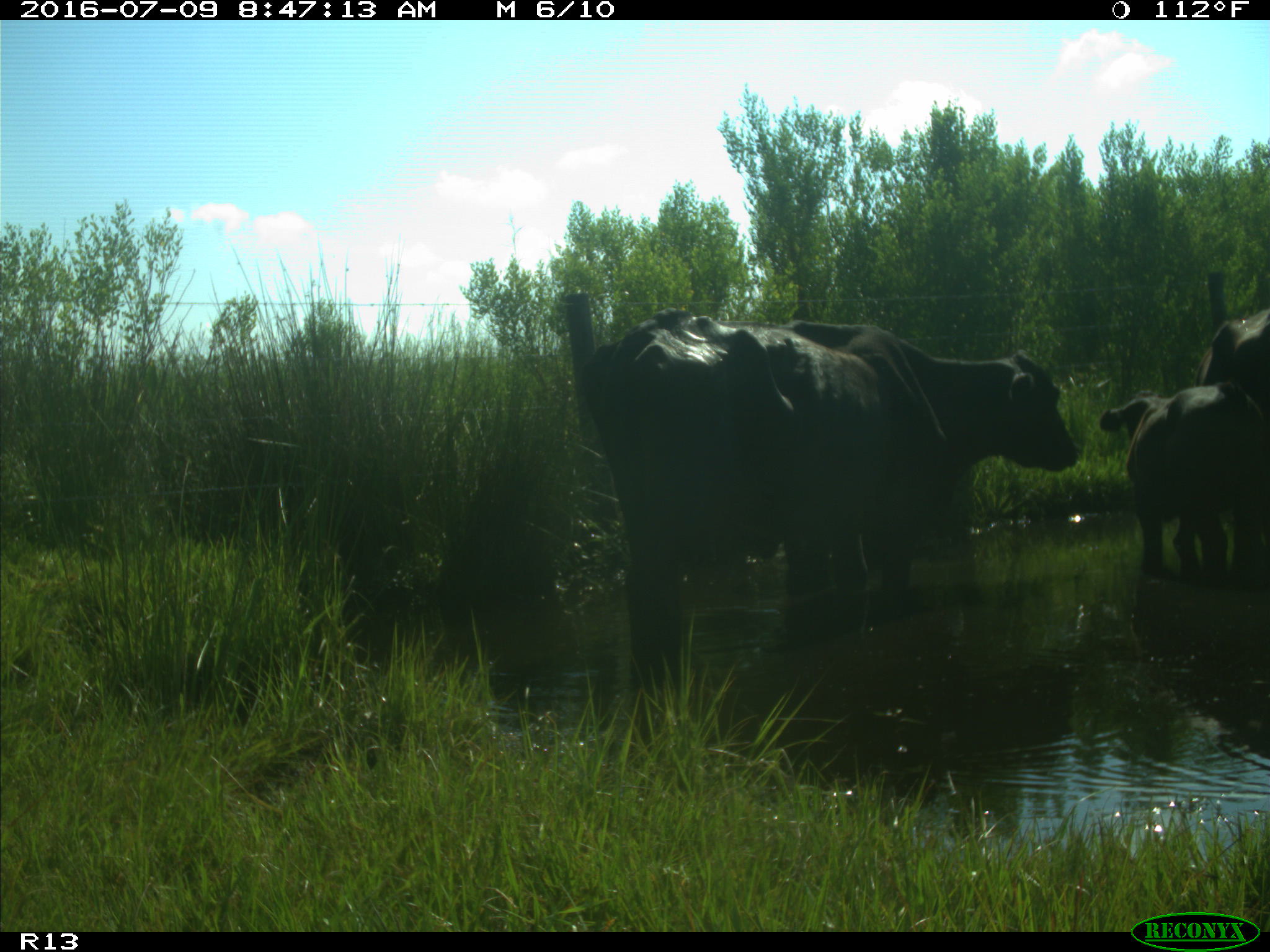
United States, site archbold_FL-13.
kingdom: Animalia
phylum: Chordata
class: Mammalia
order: Artiodactyla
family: Bovidae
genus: Bos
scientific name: Bos taurus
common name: domestic cow